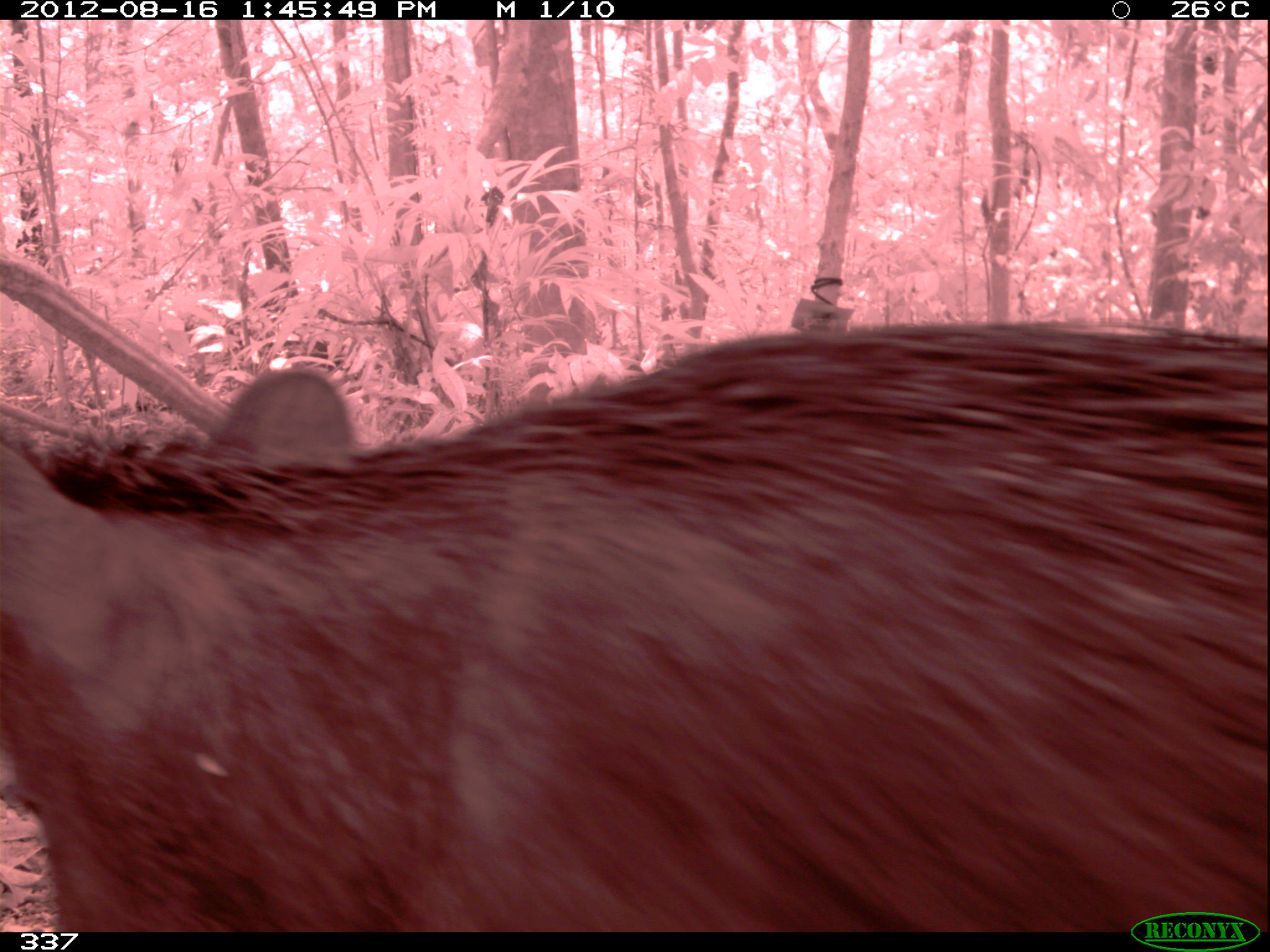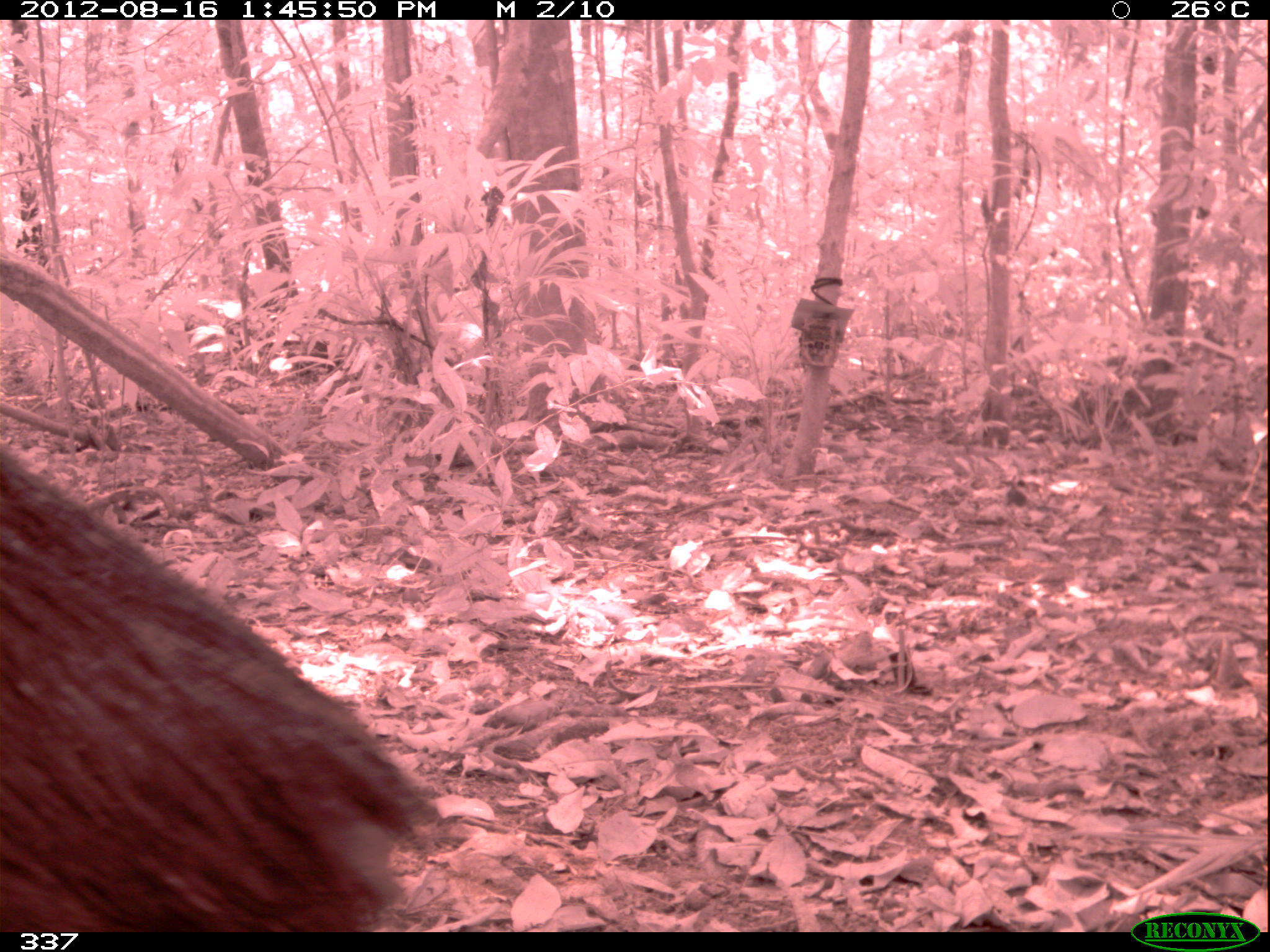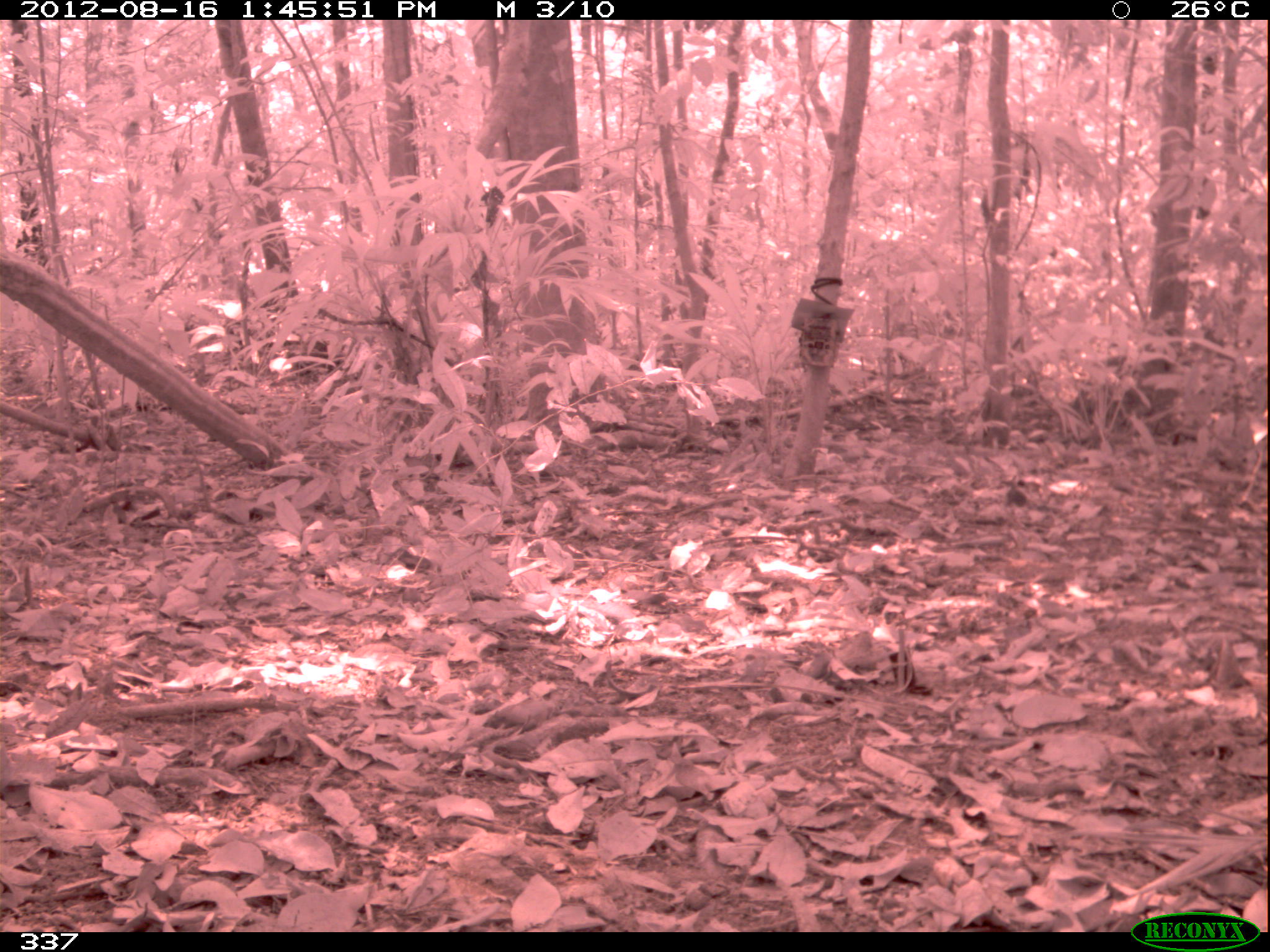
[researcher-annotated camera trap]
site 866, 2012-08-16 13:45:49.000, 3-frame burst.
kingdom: Animalia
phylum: Chordata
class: Mammalia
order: Artiodactyla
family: Tayassuidae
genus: Tayassu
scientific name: Tayassu pecari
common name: white-lipped peccary